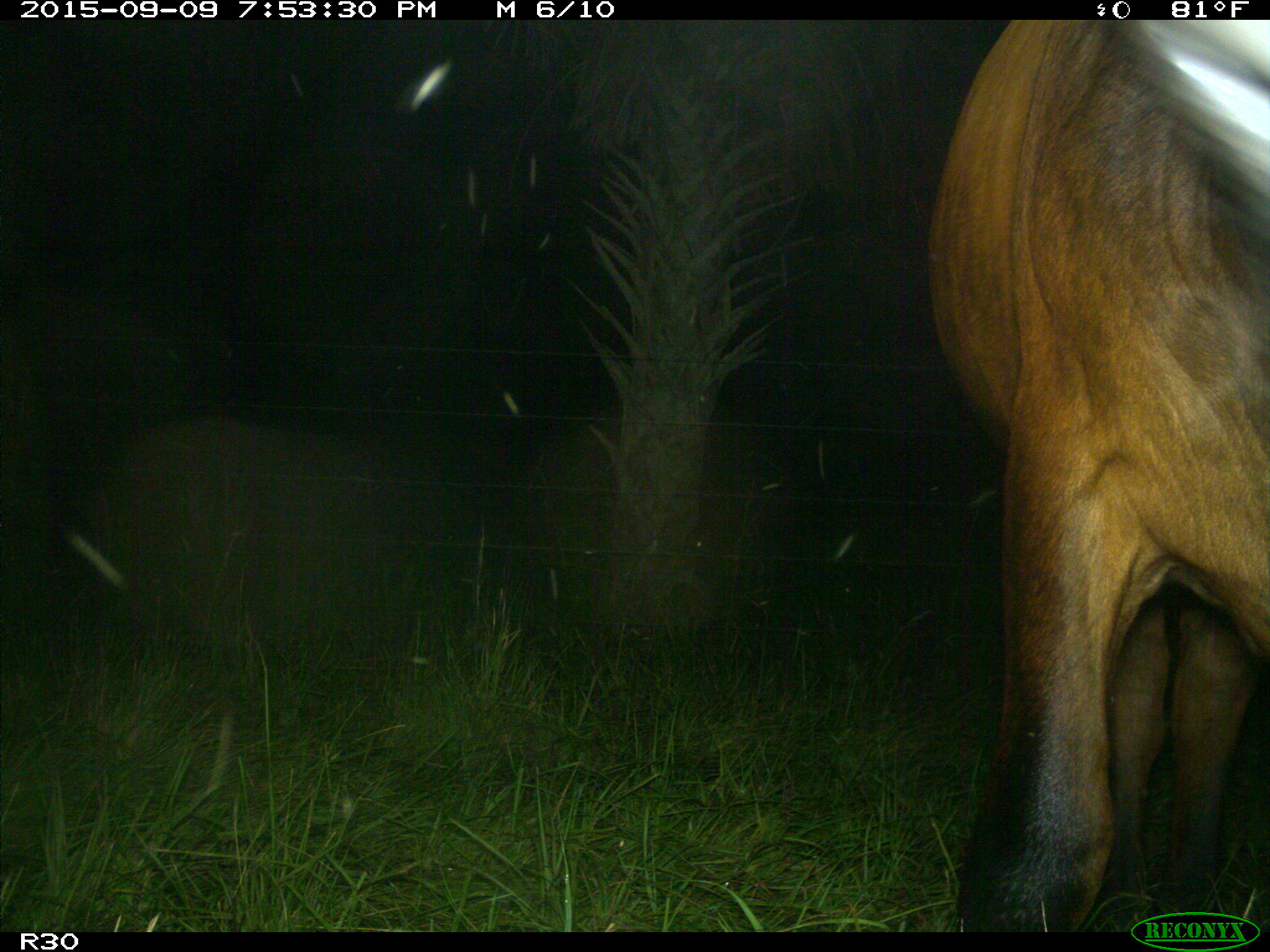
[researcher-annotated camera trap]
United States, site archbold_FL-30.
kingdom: Animalia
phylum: Chordata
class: Mammalia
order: Artiodactyla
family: Bovidae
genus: Bos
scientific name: Bos taurus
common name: domestic cow